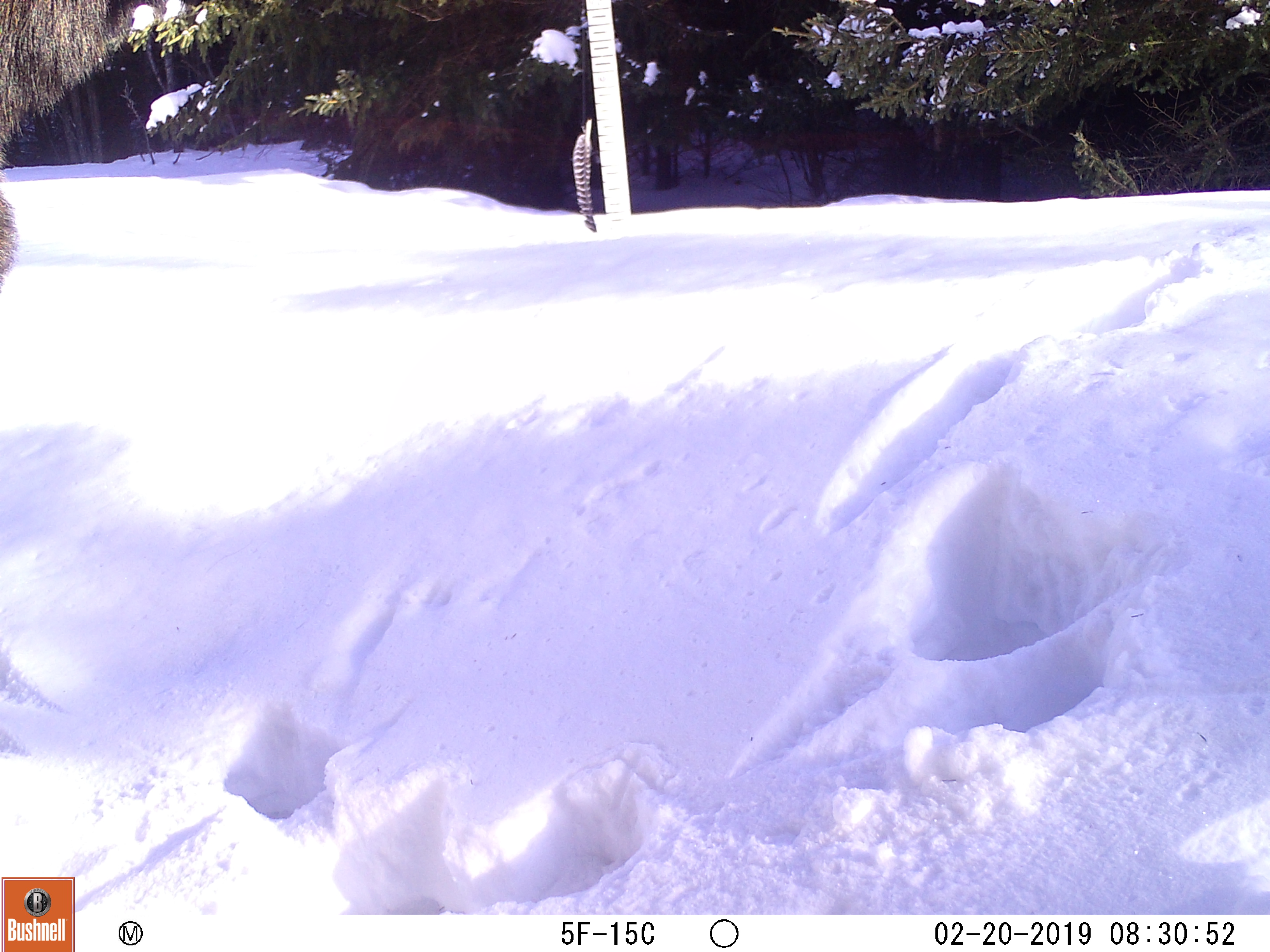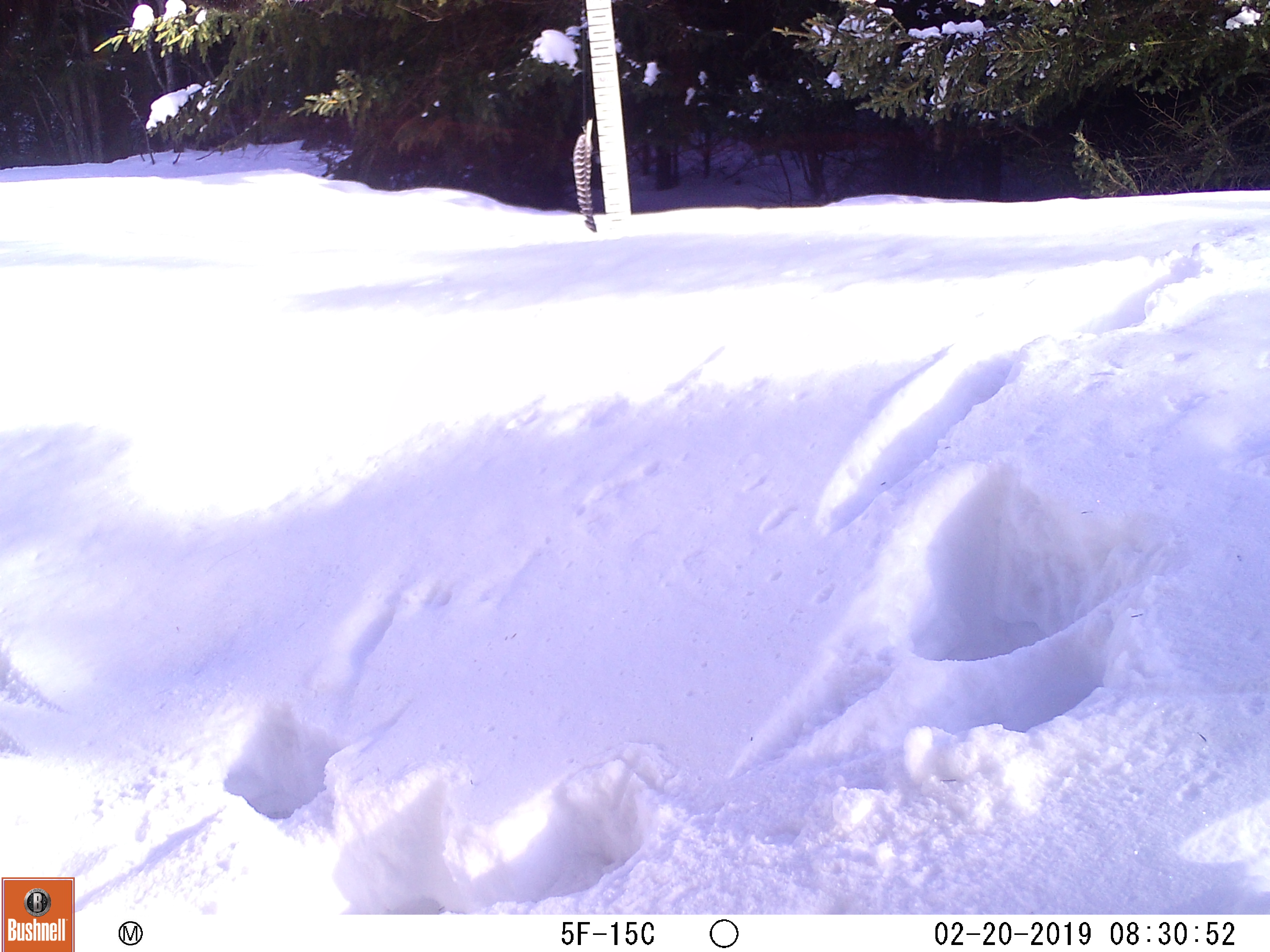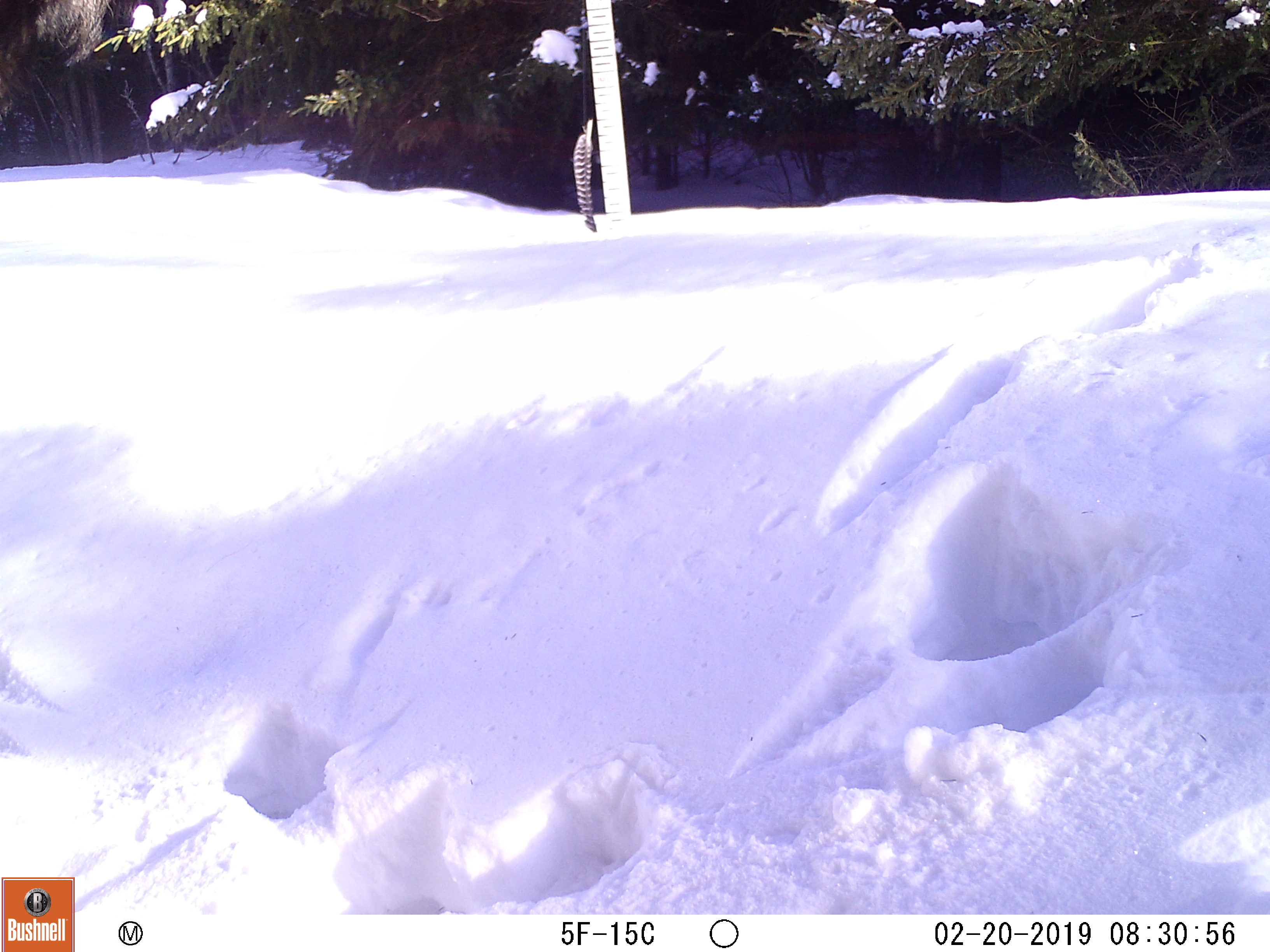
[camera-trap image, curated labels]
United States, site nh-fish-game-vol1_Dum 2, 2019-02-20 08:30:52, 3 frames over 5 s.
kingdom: Animalia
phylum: Chordata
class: Mammalia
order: Artiodactyla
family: Cervidae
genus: Alces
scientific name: Alces alces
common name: moose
Moose (Alces alces).